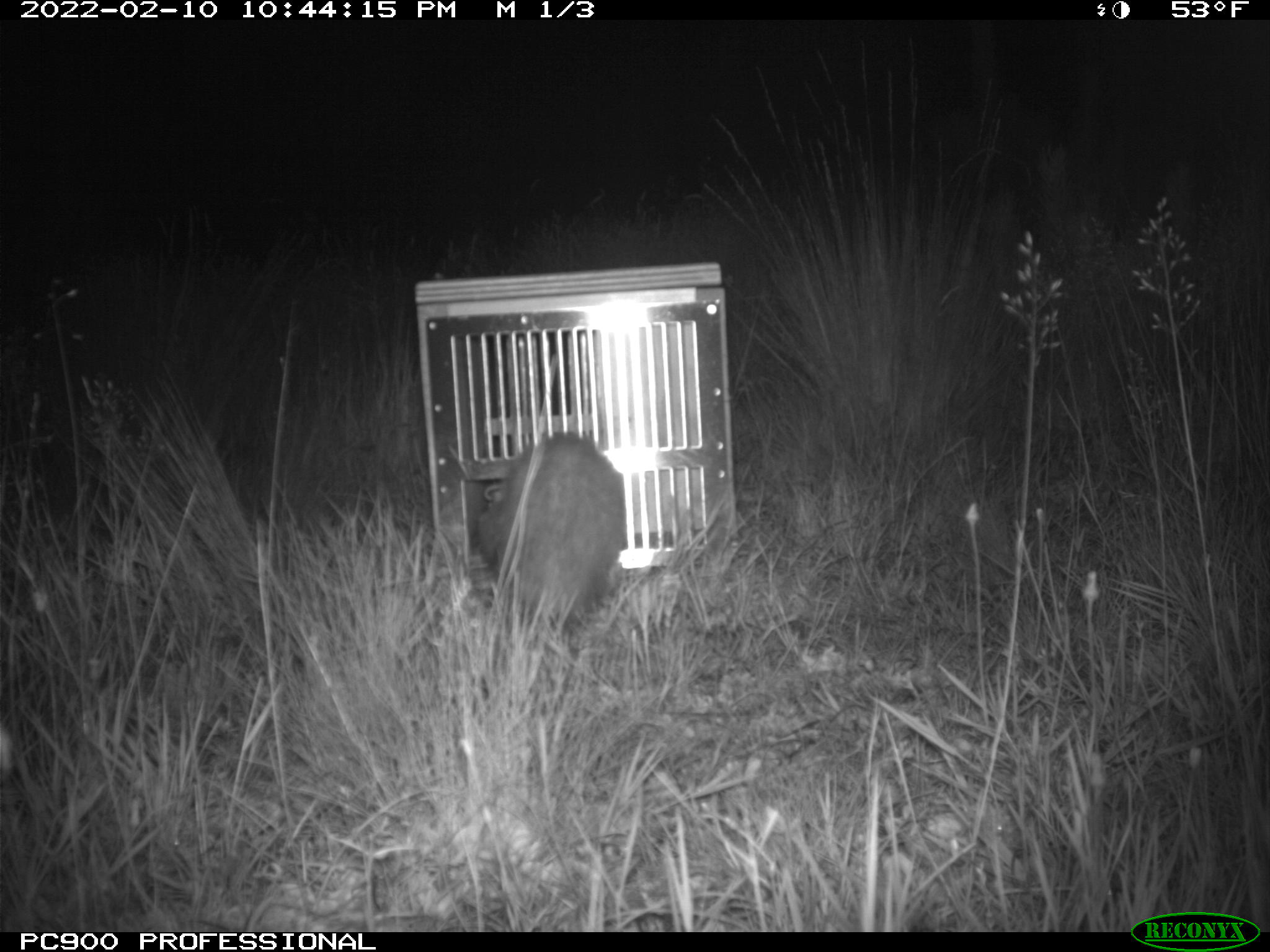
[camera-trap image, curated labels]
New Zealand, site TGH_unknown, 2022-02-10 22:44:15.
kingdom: Animalia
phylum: Chordata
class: Mammalia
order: Carnivora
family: Mustelidae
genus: Mustela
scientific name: Mustela furo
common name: ferret